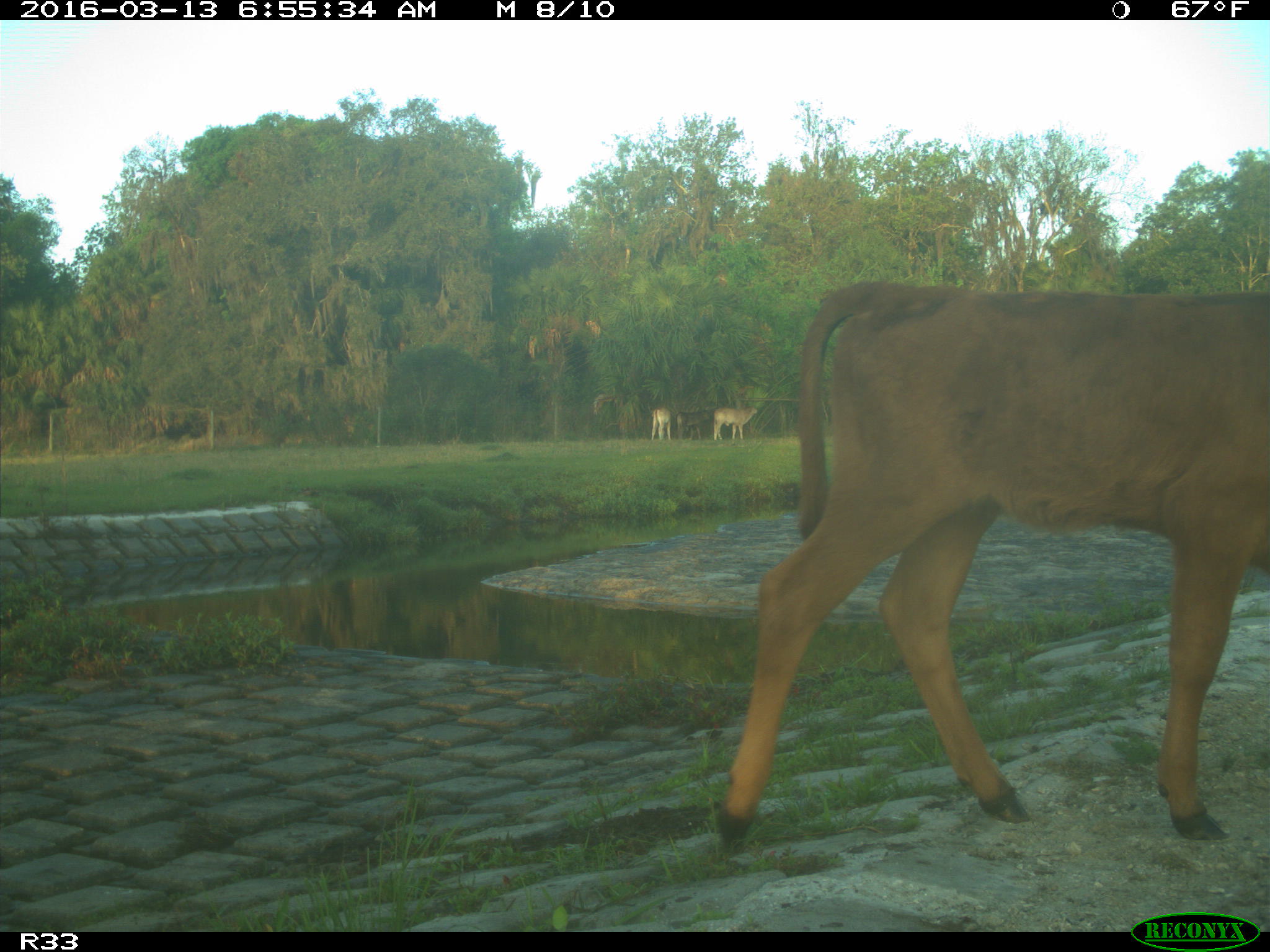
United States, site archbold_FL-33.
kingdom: Animalia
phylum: Chordata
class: Mammalia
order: Artiodactyla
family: Bovidae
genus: Bos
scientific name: Bos taurus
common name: domestic cow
Bos taurus (domestic cow).